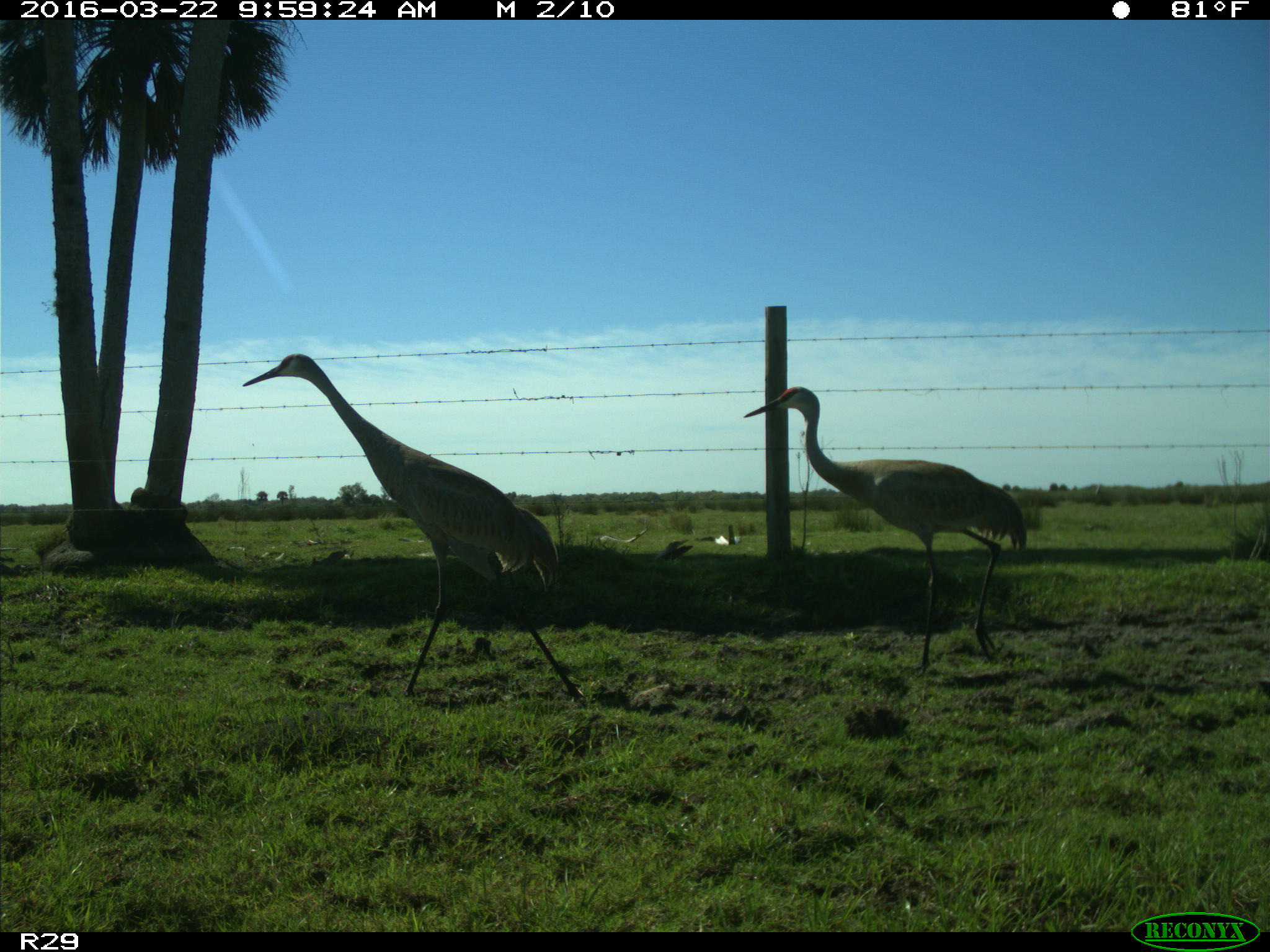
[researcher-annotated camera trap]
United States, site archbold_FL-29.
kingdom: Animalia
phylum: Chordata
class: Aves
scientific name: Aves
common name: birds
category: unidentified bird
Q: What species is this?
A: Unidentified bird (birds) (Aves).